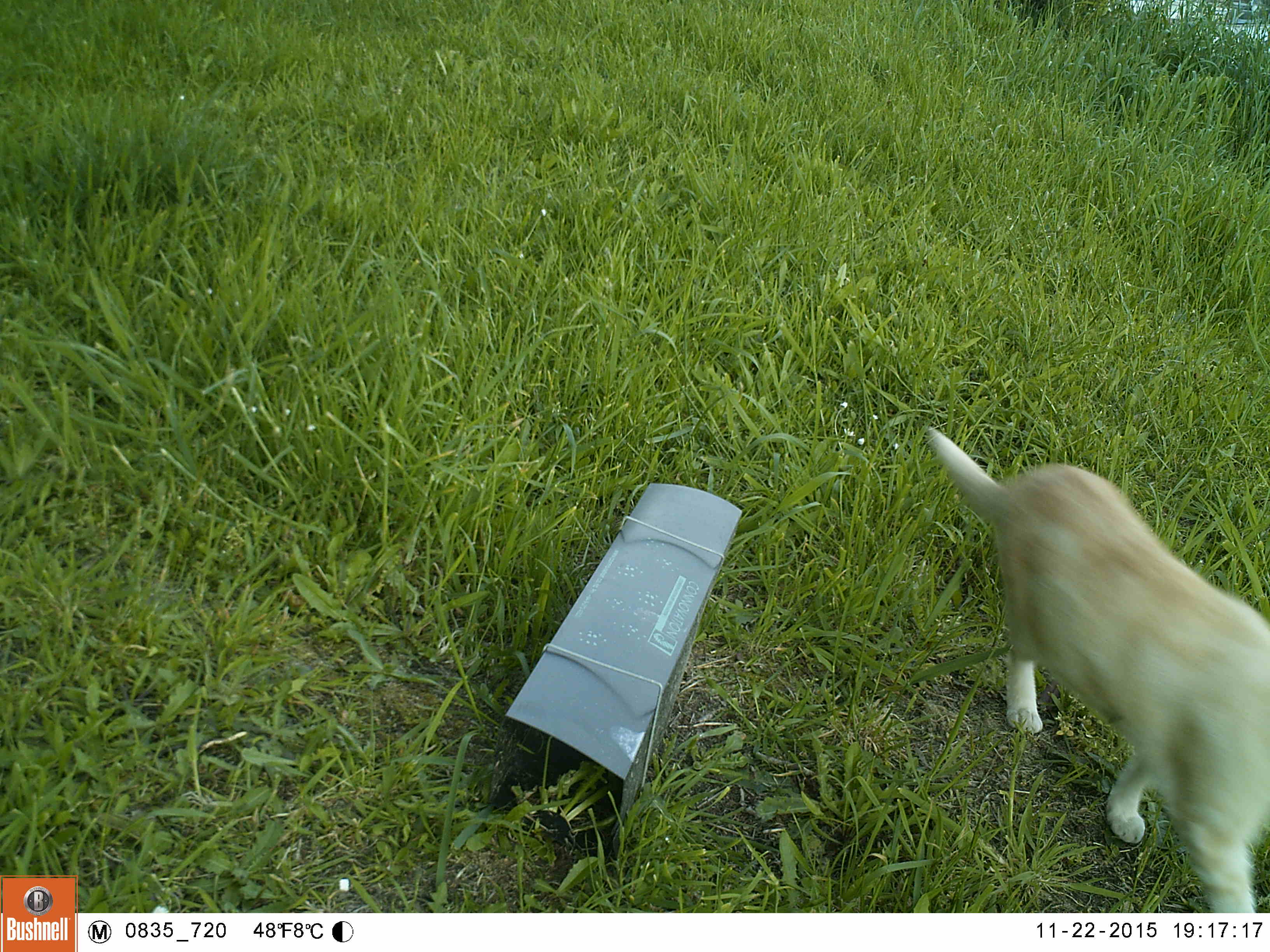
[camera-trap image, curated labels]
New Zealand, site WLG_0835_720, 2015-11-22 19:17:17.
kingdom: Animalia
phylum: Chordata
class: Mammalia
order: Carnivora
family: Felidae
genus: Felis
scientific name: Felis catus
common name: domestic cat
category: cat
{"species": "cat (domestic cat) (Felis catus)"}